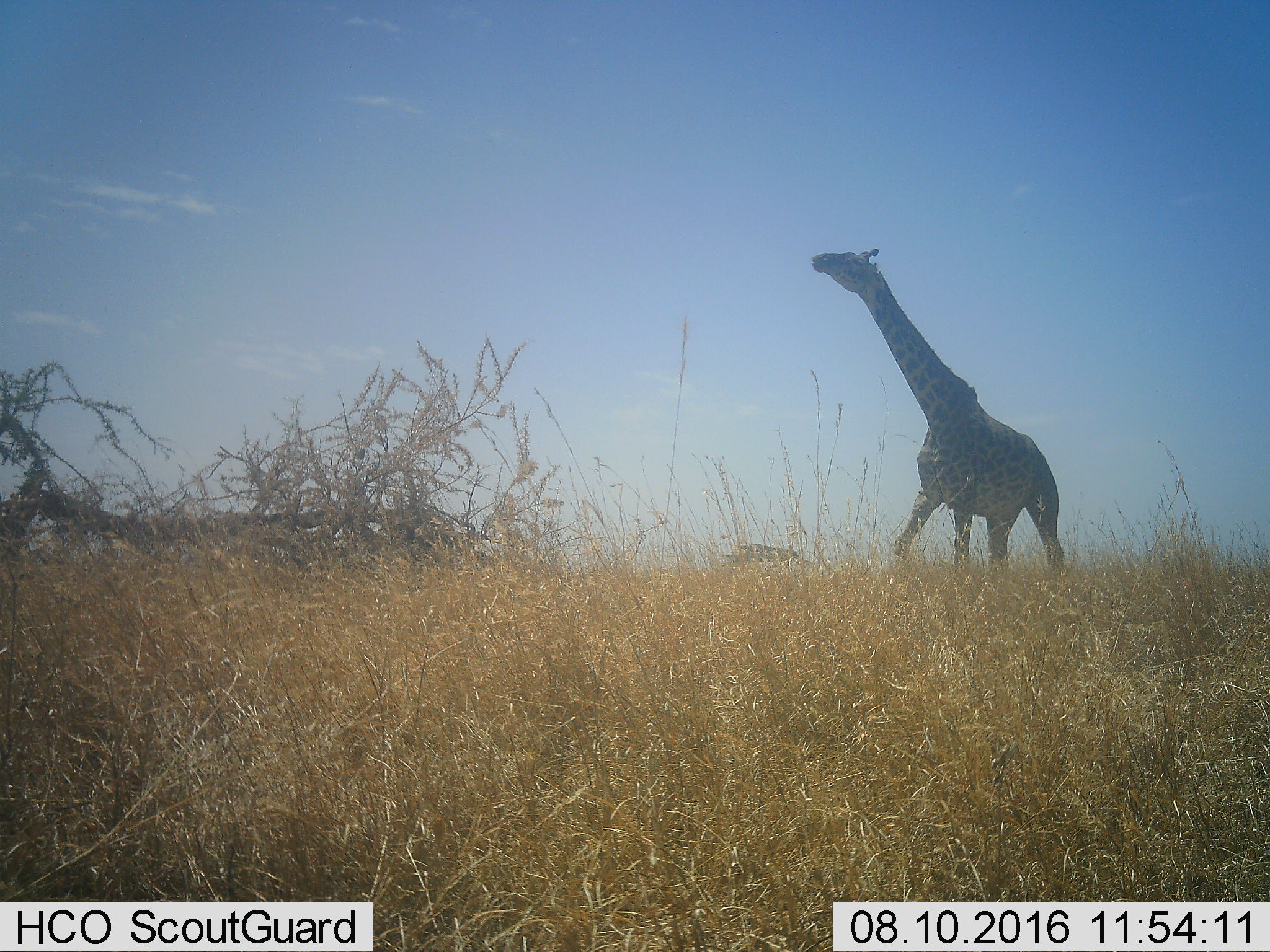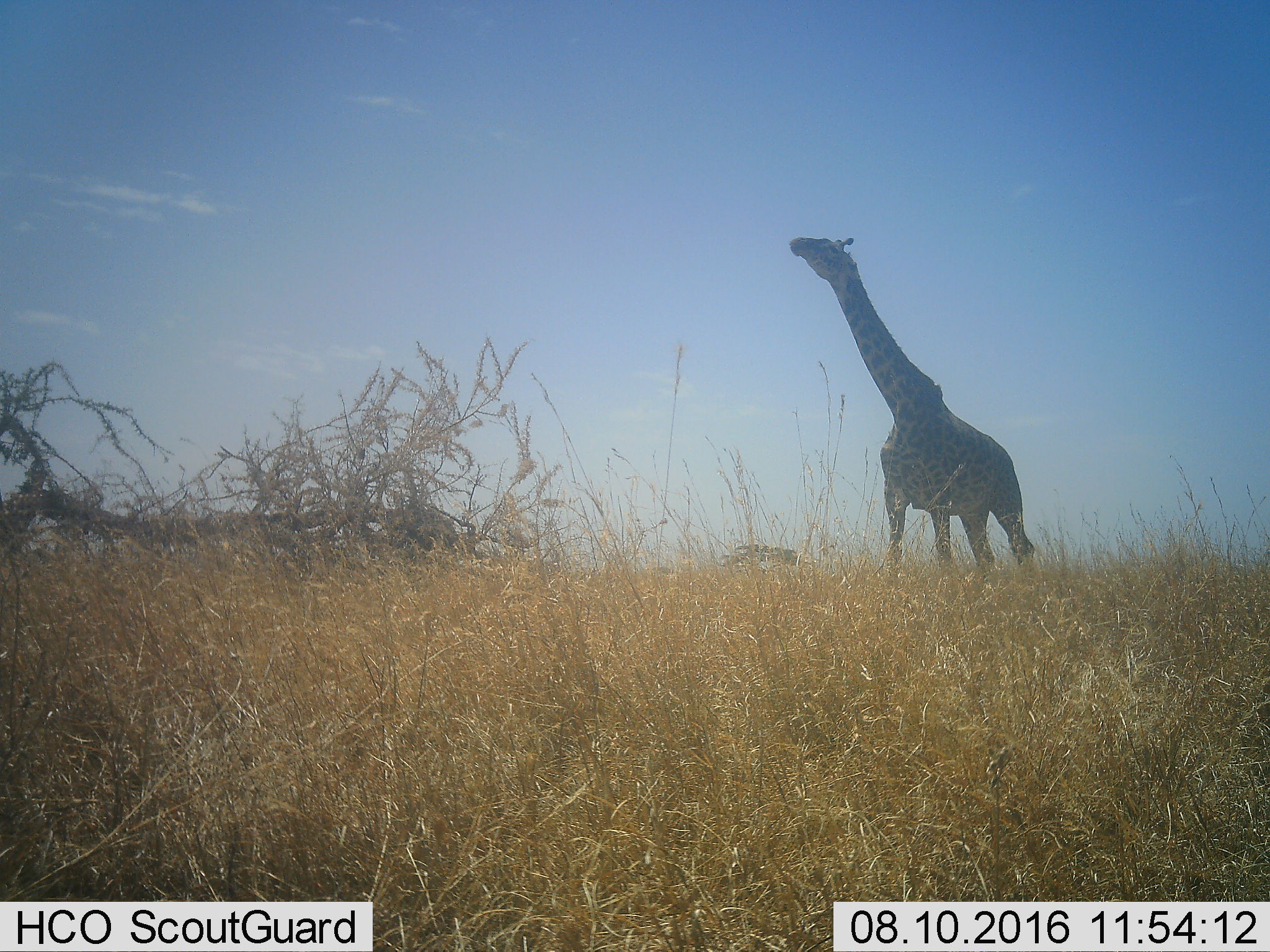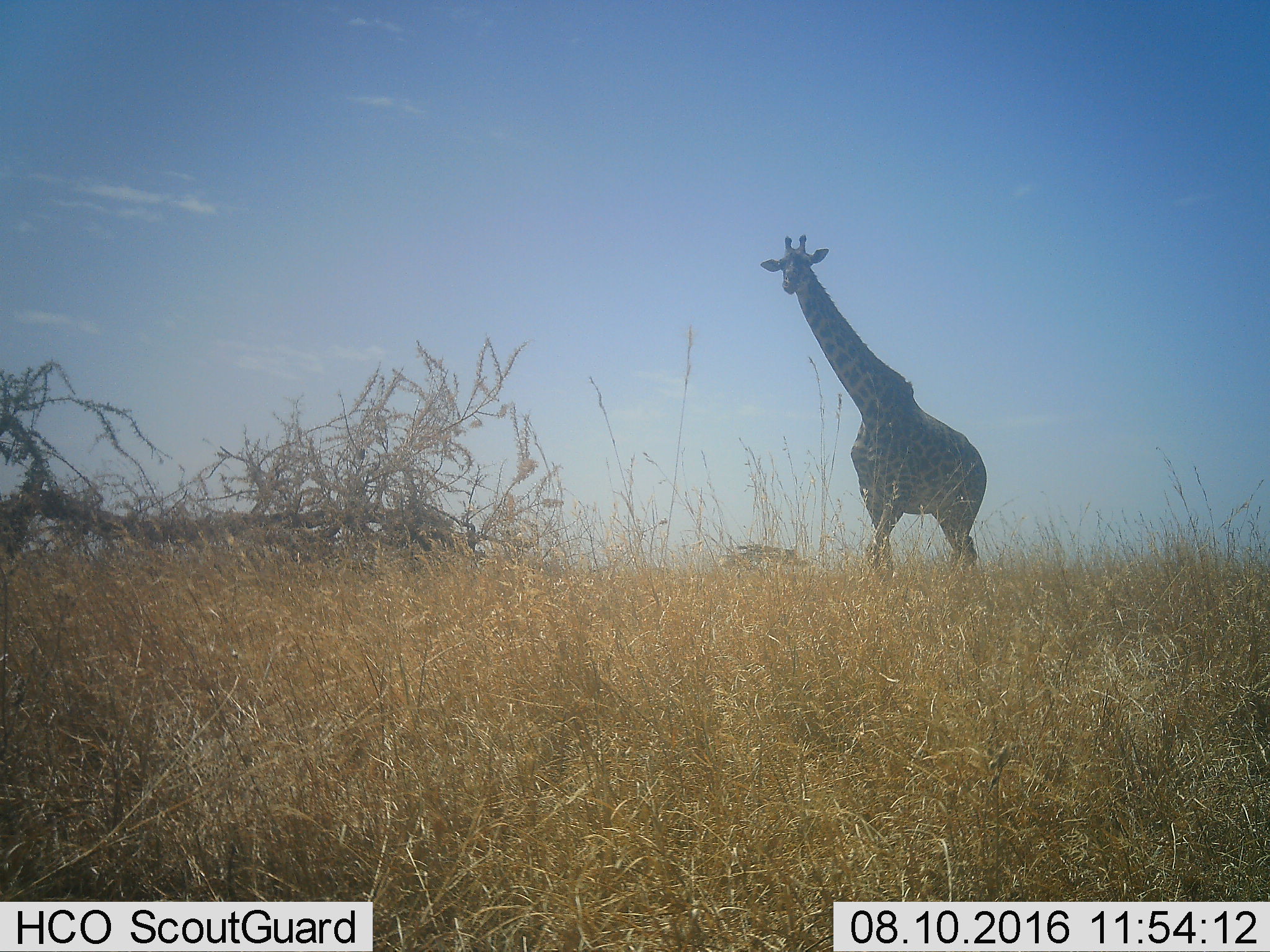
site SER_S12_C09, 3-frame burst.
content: unidentified animal